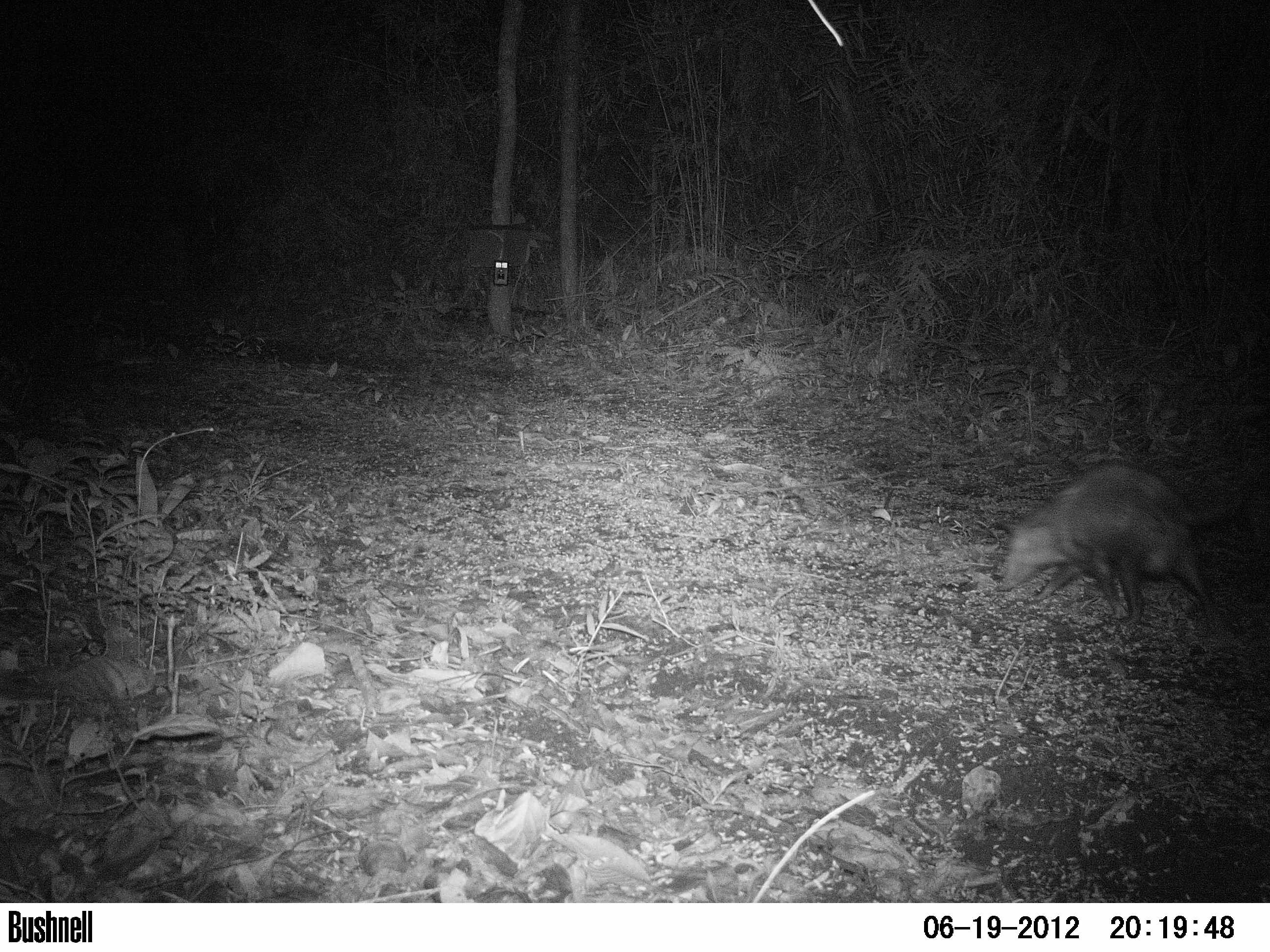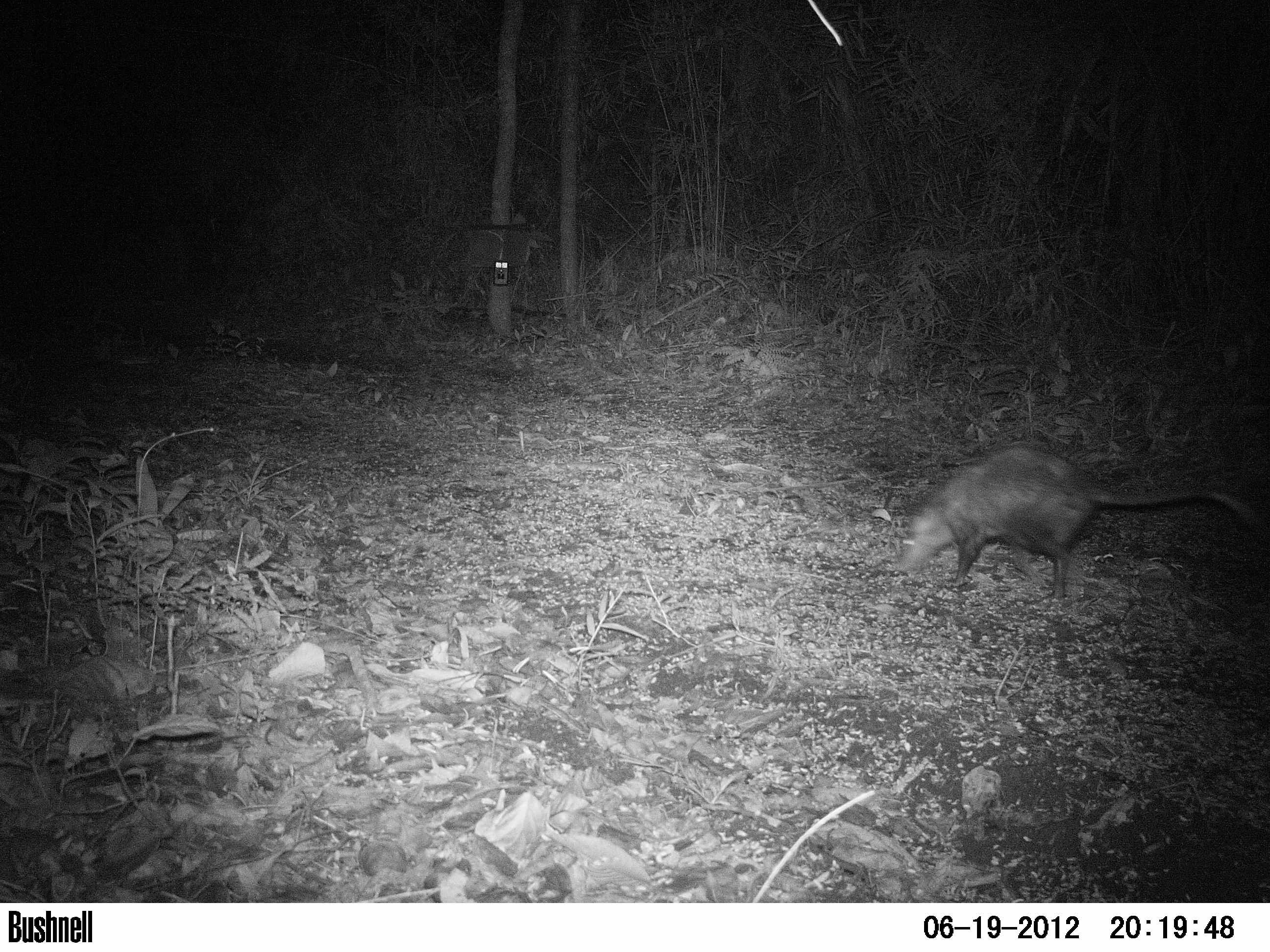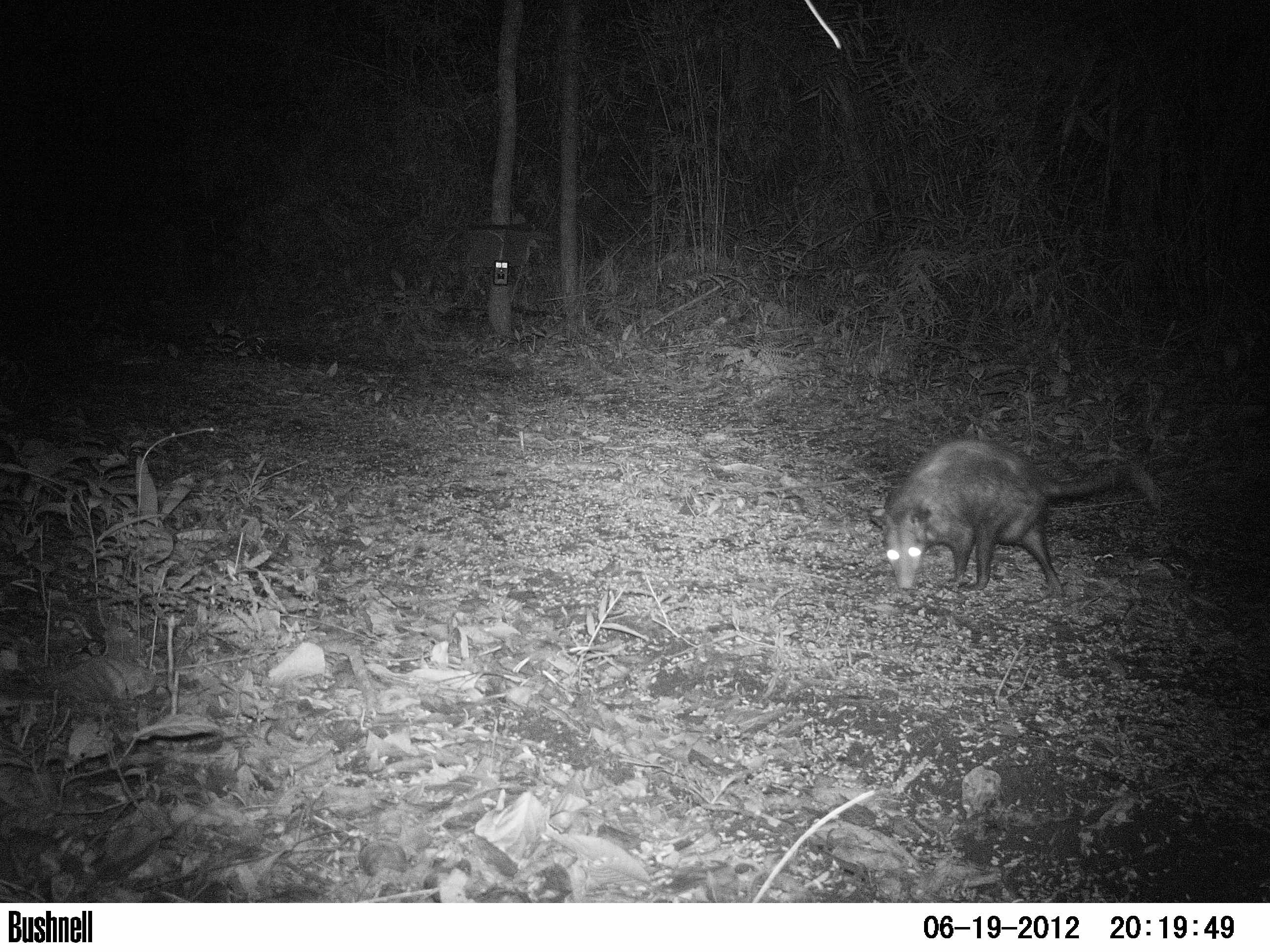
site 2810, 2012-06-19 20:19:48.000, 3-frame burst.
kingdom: Animalia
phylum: Chordata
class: Aves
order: Galliformes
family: Phasianidae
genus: Meleagris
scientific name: Meleagris ocellata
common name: ocellated turkey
Meleagris ocellata (ocellated turkey), count 3, age adult, sex female.